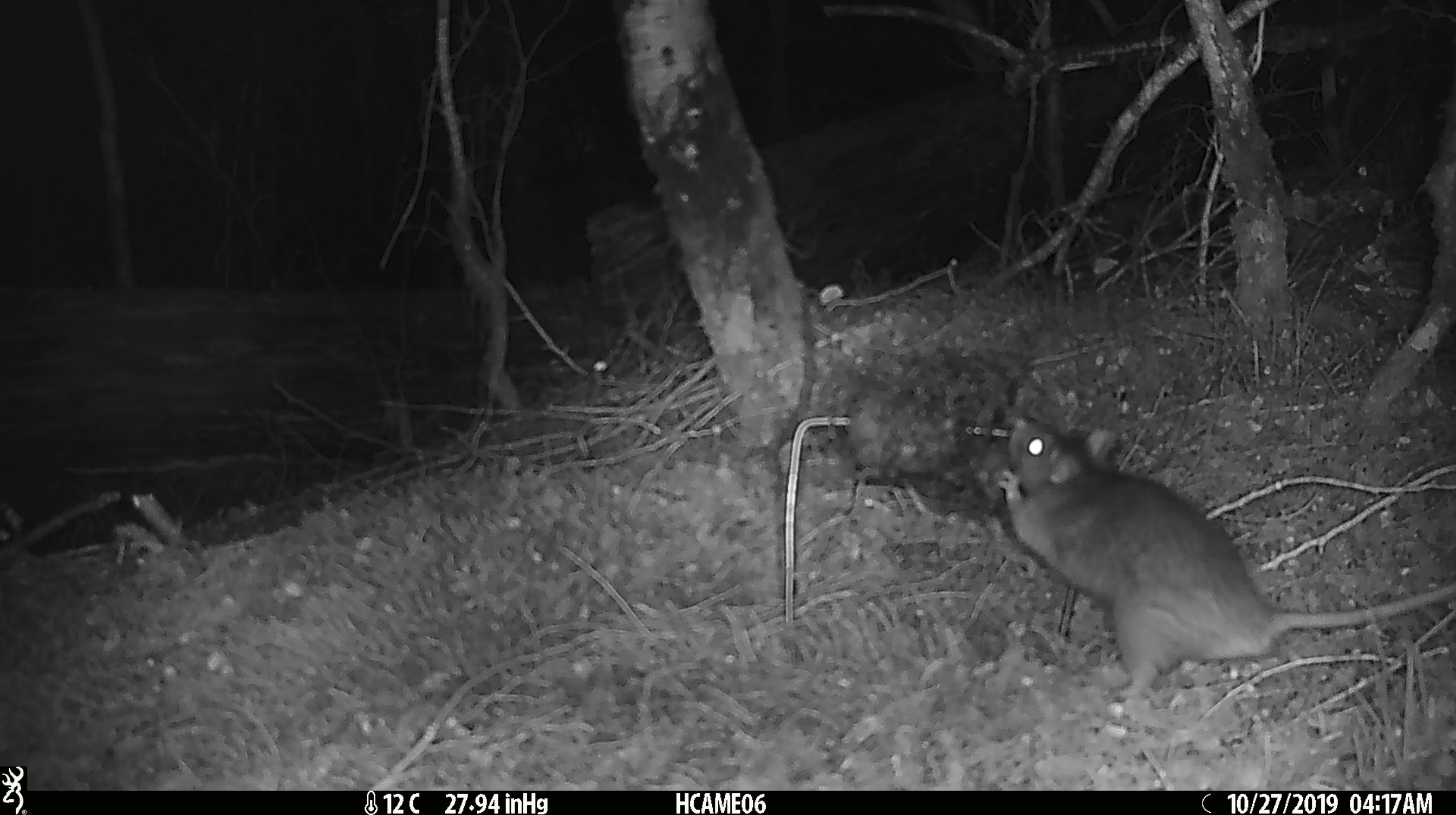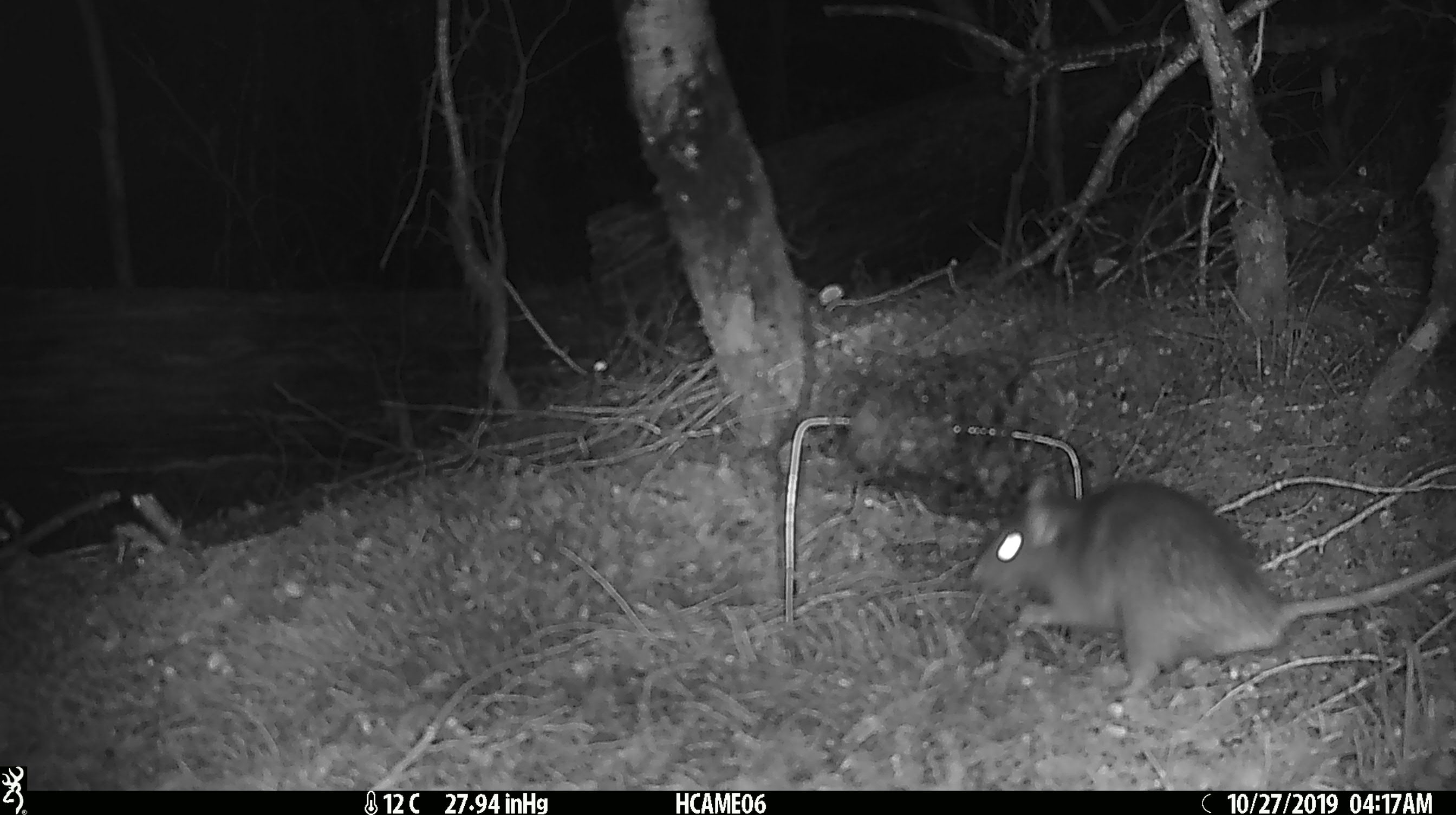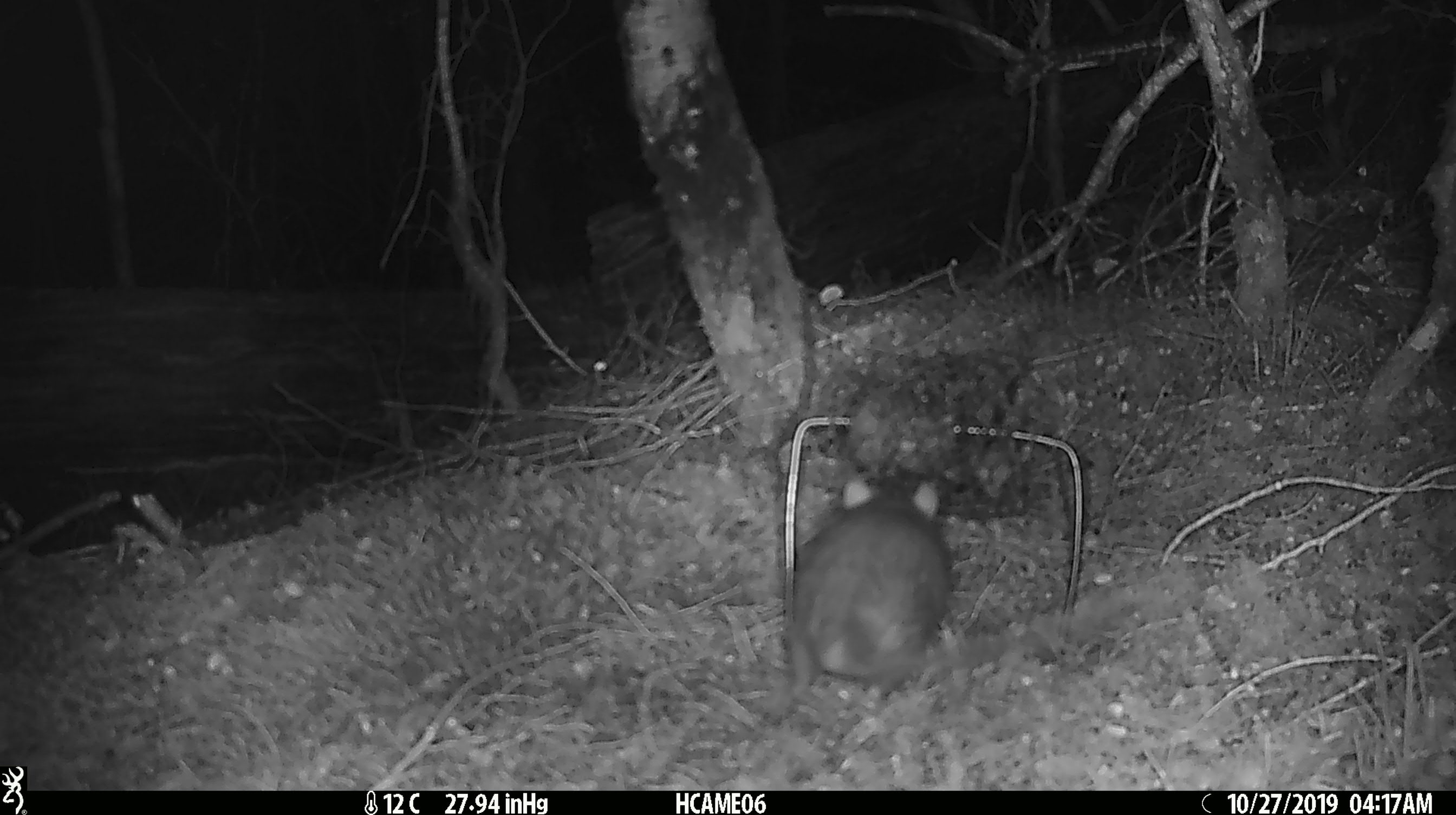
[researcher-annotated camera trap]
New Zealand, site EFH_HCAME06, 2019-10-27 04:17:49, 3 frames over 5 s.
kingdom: Animalia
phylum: Chordata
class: Mammalia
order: Rodentia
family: Muridae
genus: Rattus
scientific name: Rattus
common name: rat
Rat (Rattus).